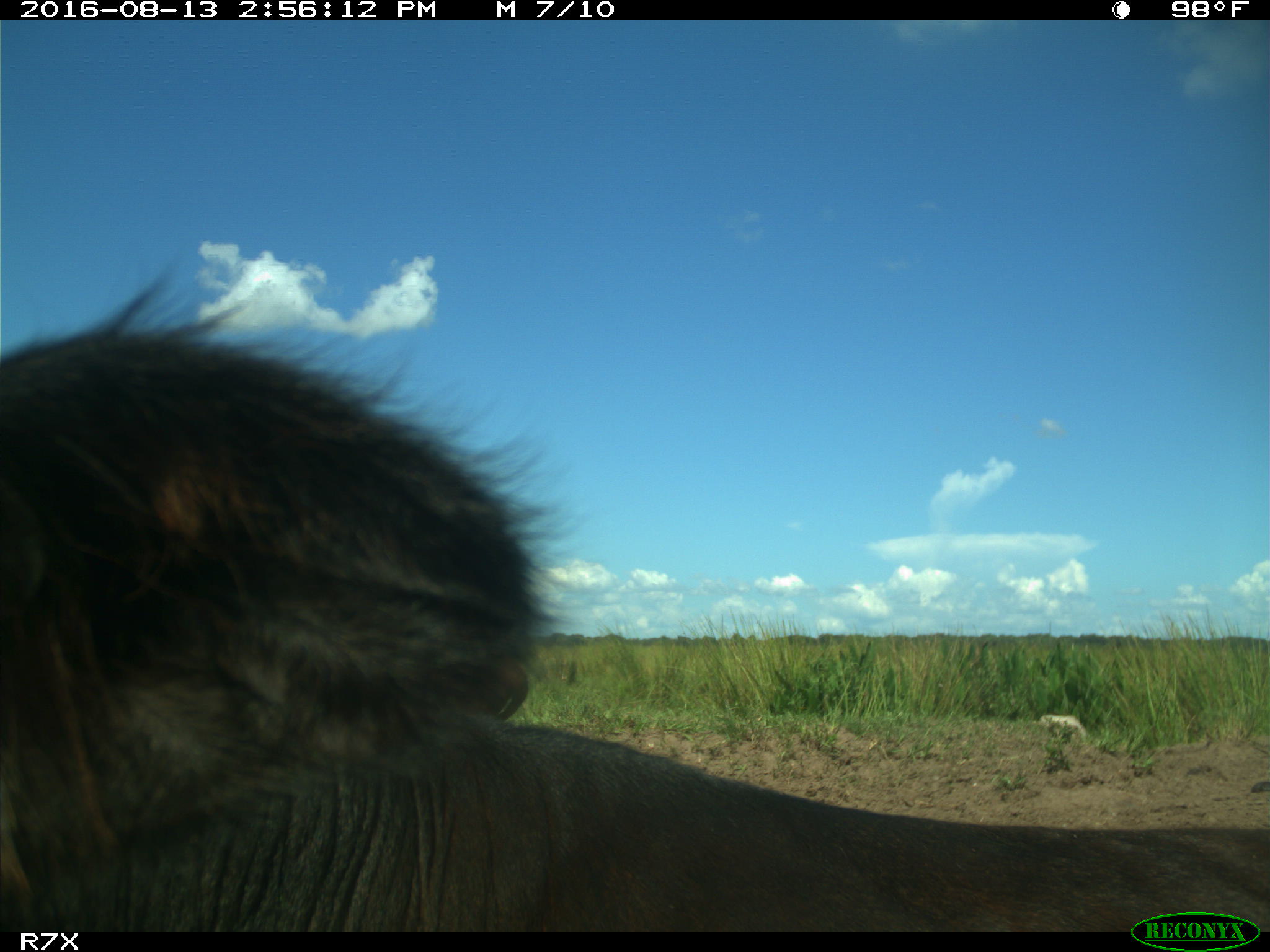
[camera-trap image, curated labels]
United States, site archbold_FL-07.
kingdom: Animalia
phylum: Chordata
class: Mammalia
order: Artiodactyla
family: Bovidae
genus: Bos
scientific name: Bos taurus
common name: domestic cow